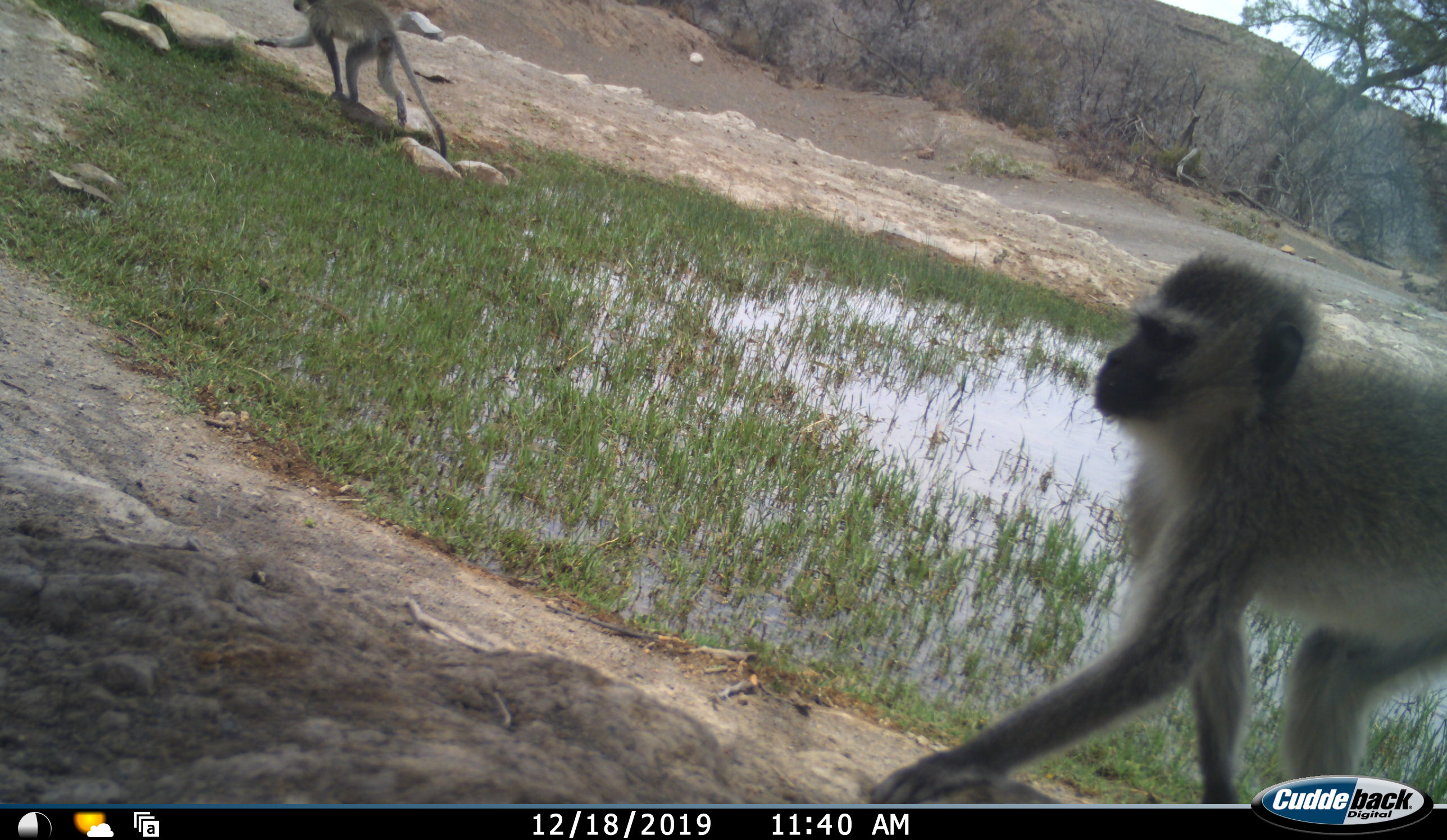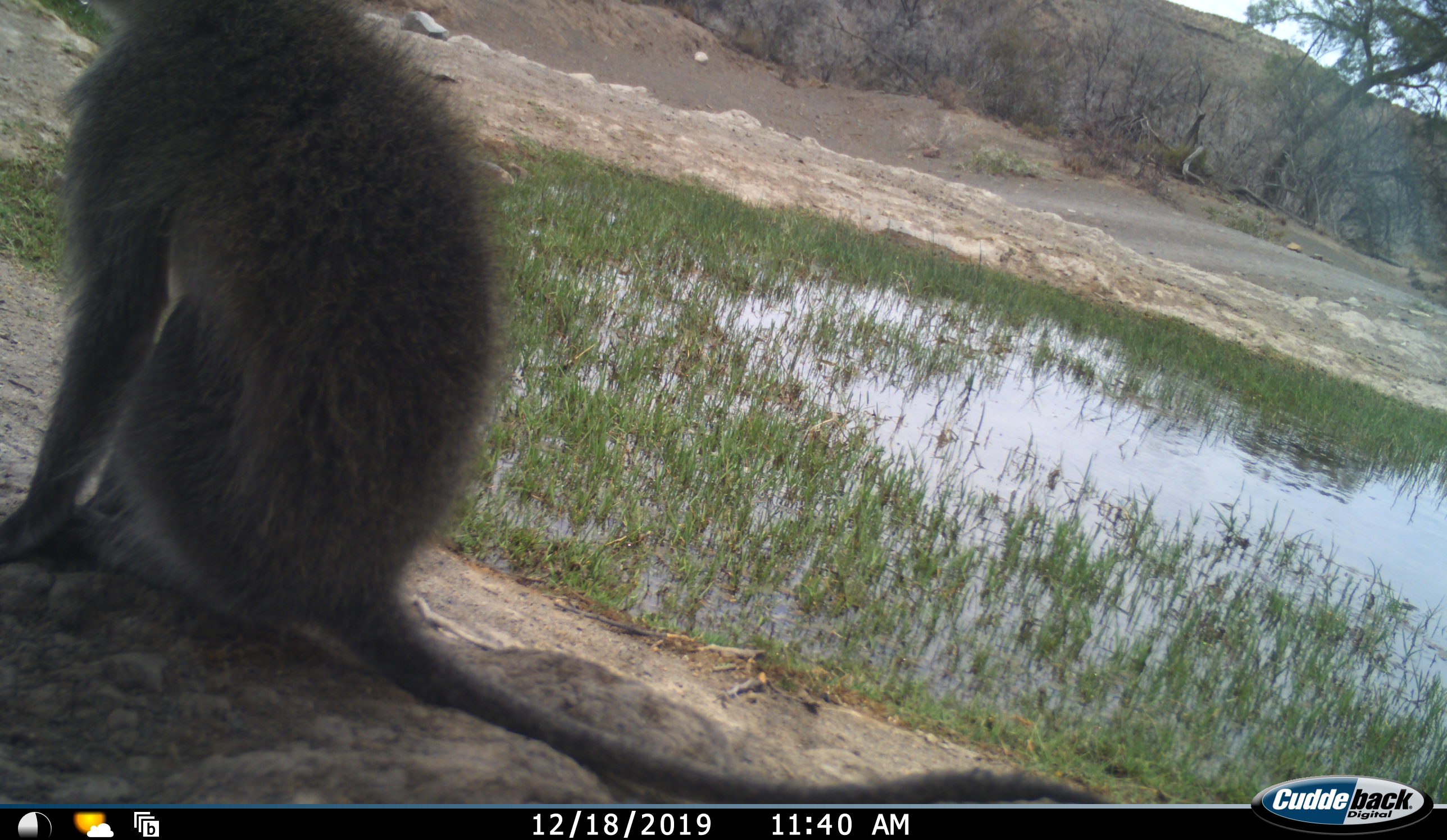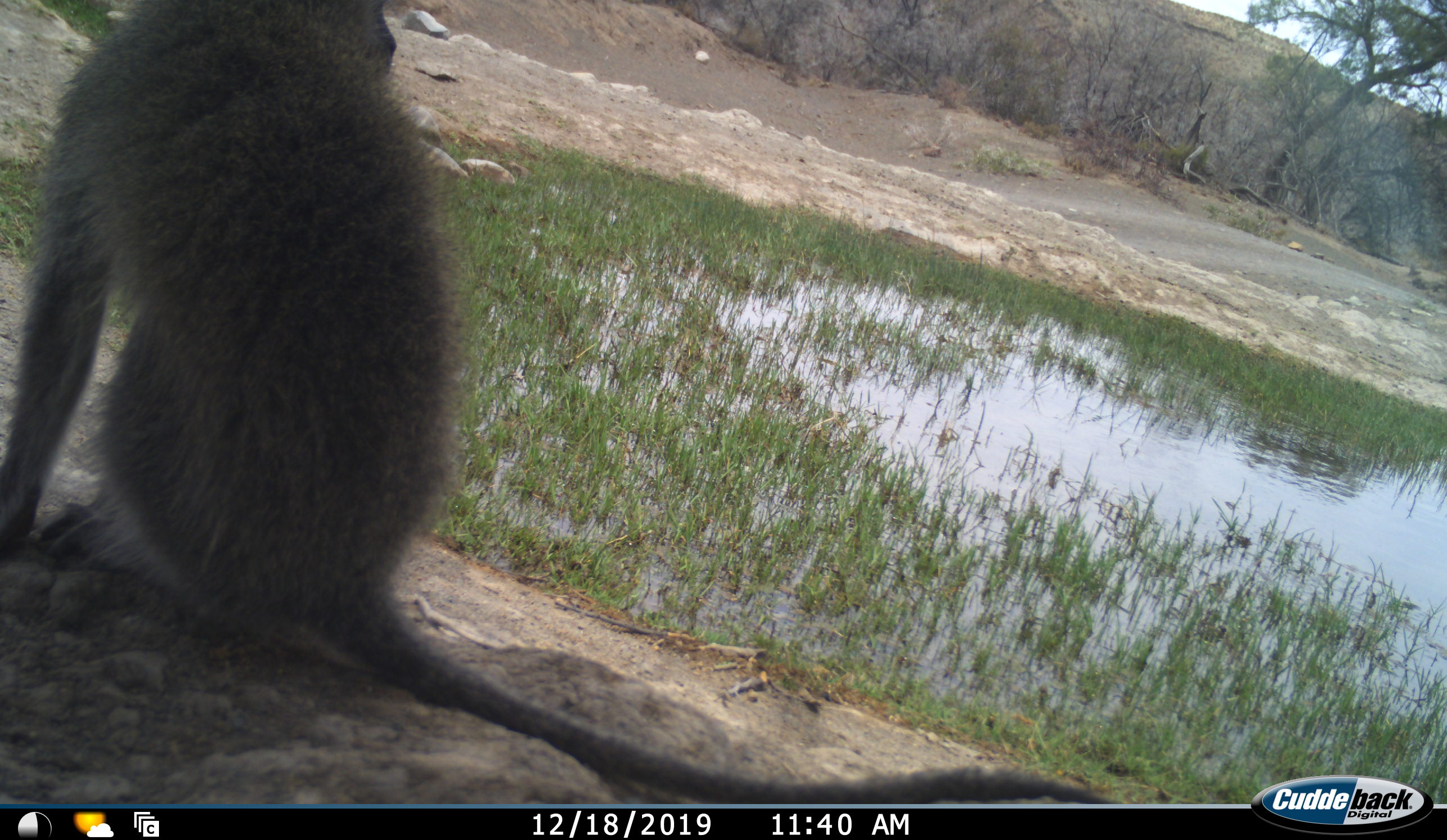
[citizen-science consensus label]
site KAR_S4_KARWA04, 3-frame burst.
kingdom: Animalia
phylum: Chordata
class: Mammalia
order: Primates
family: Cercopithecidae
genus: Chlorocebus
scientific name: Chlorocebus pygerythrus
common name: vervet monkey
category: monkeyvervet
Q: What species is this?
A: Monkeyvervet (vervet monkey) (Chlorocebus pygerythrus).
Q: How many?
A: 2.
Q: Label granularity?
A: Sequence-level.